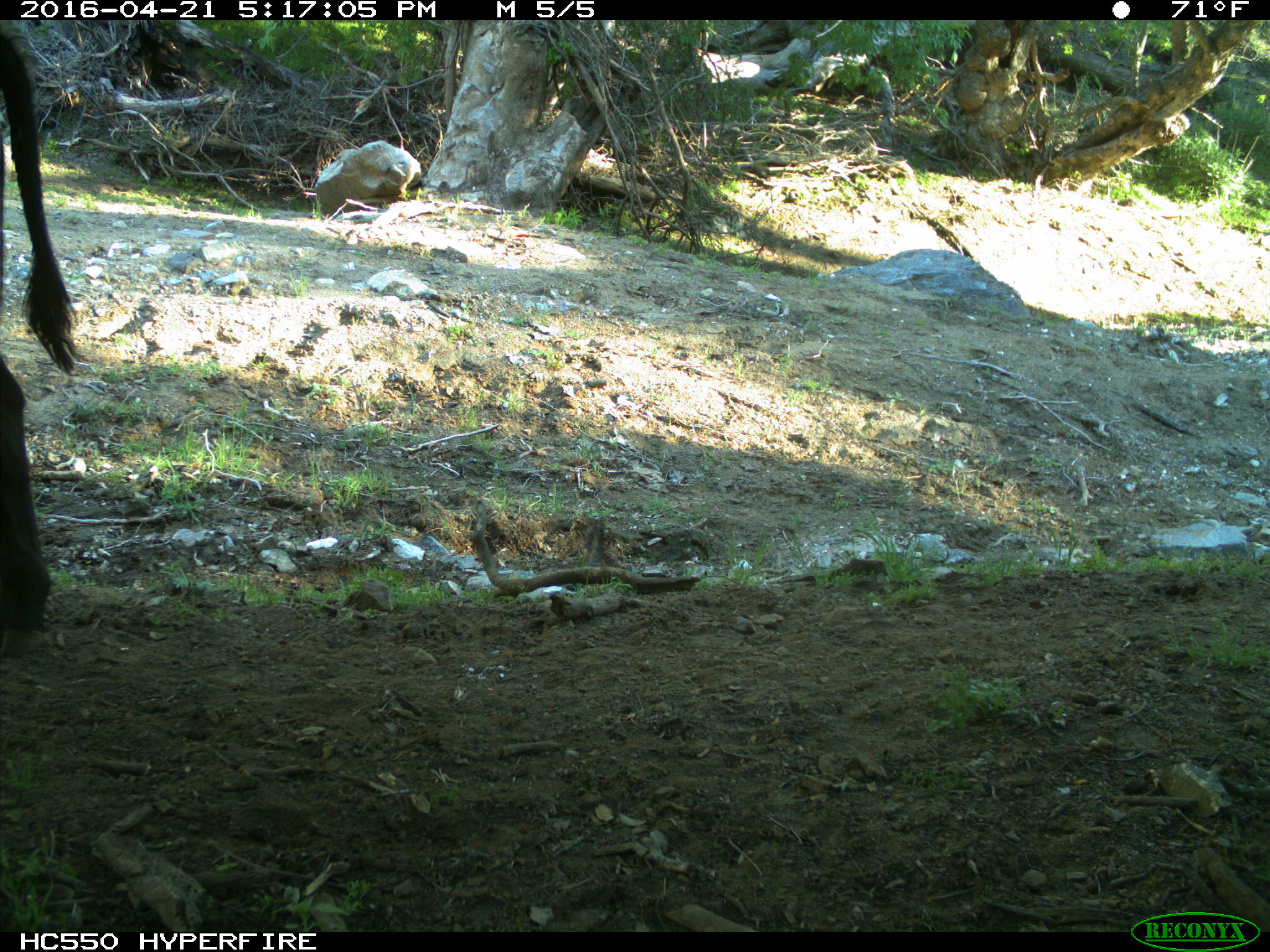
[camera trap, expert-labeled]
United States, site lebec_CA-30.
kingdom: Animalia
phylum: Chordata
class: Mammalia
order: Artiodactyla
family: Bovidae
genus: Bos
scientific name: Bos taurus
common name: domestic cow